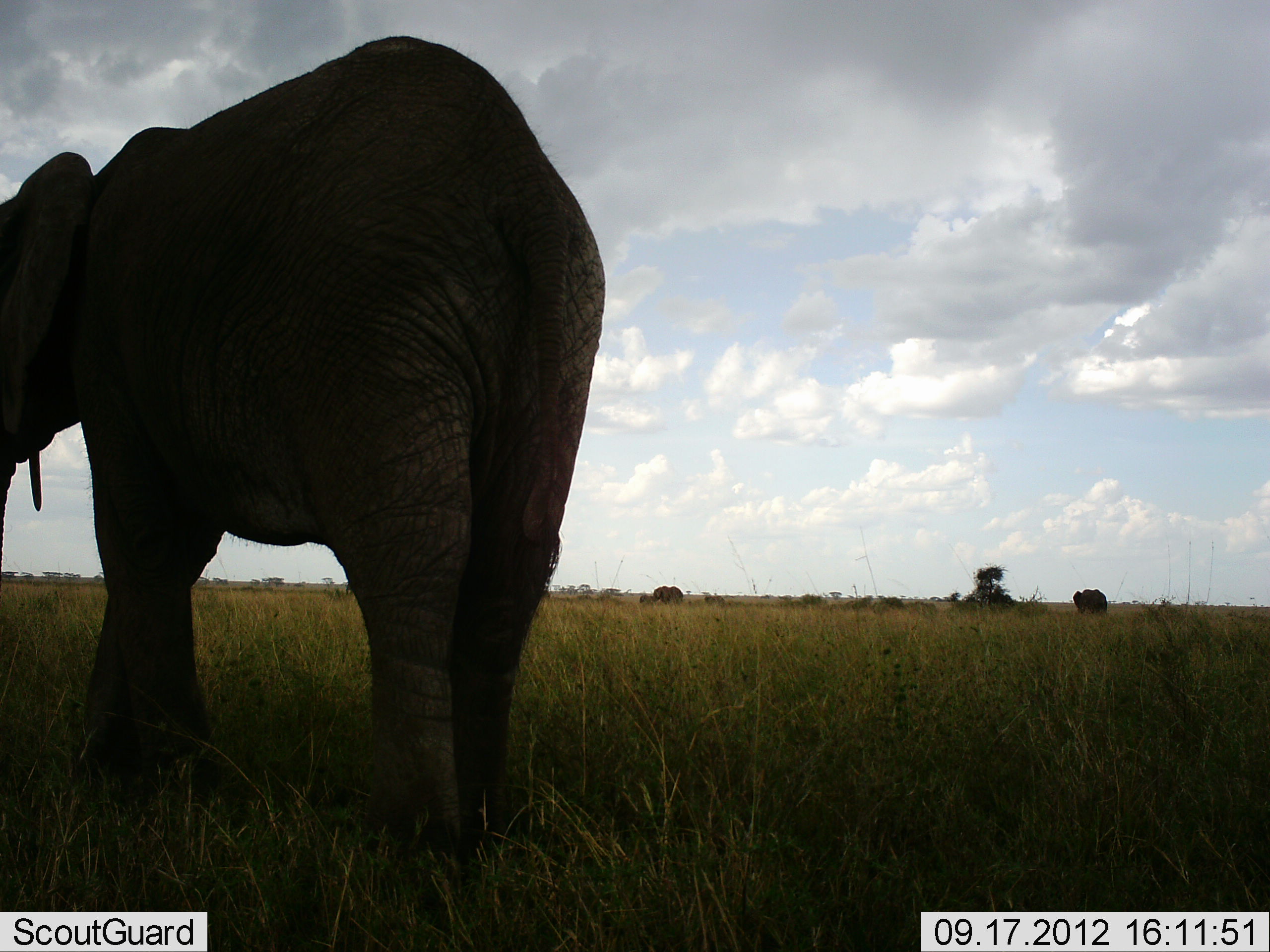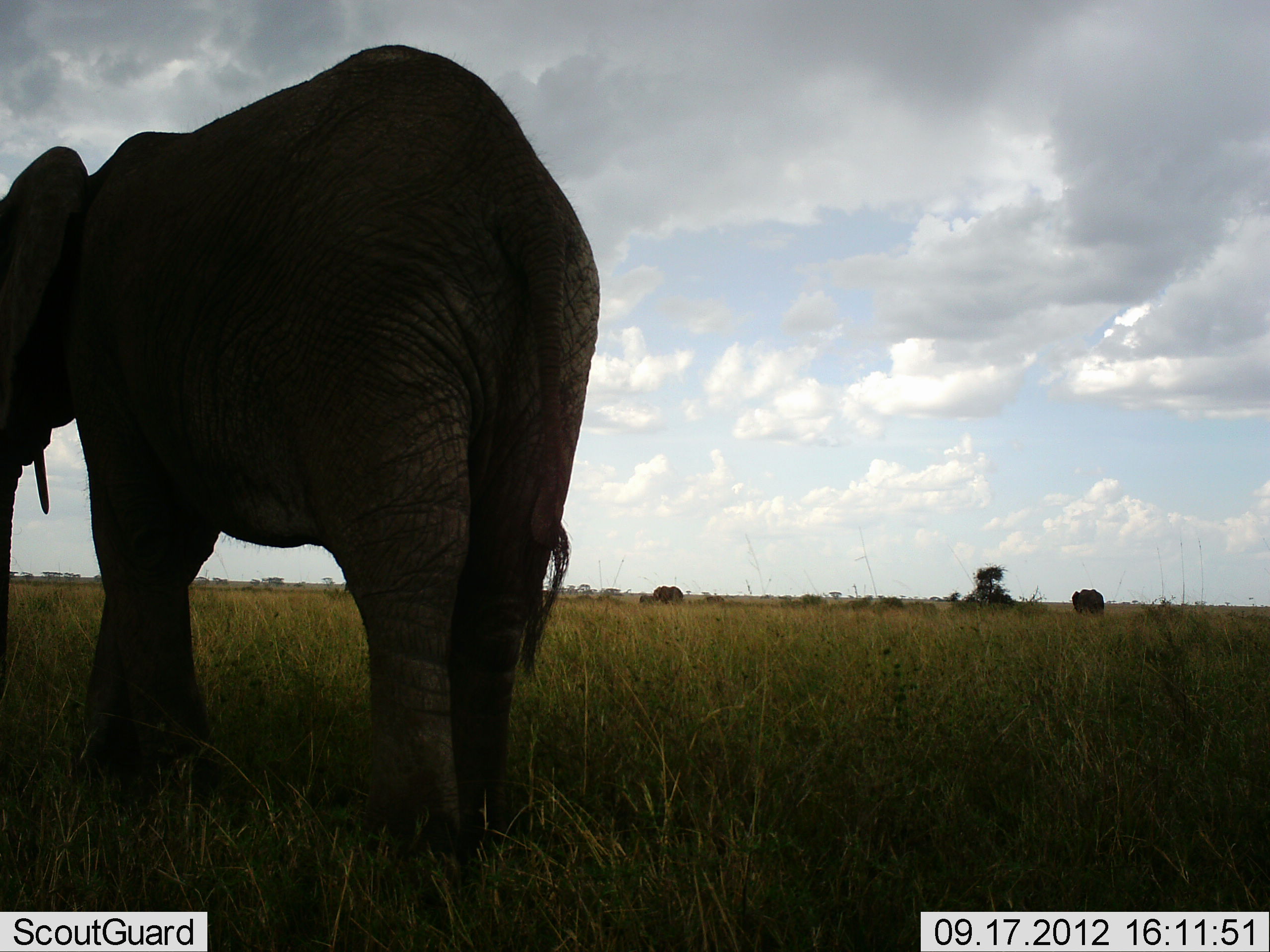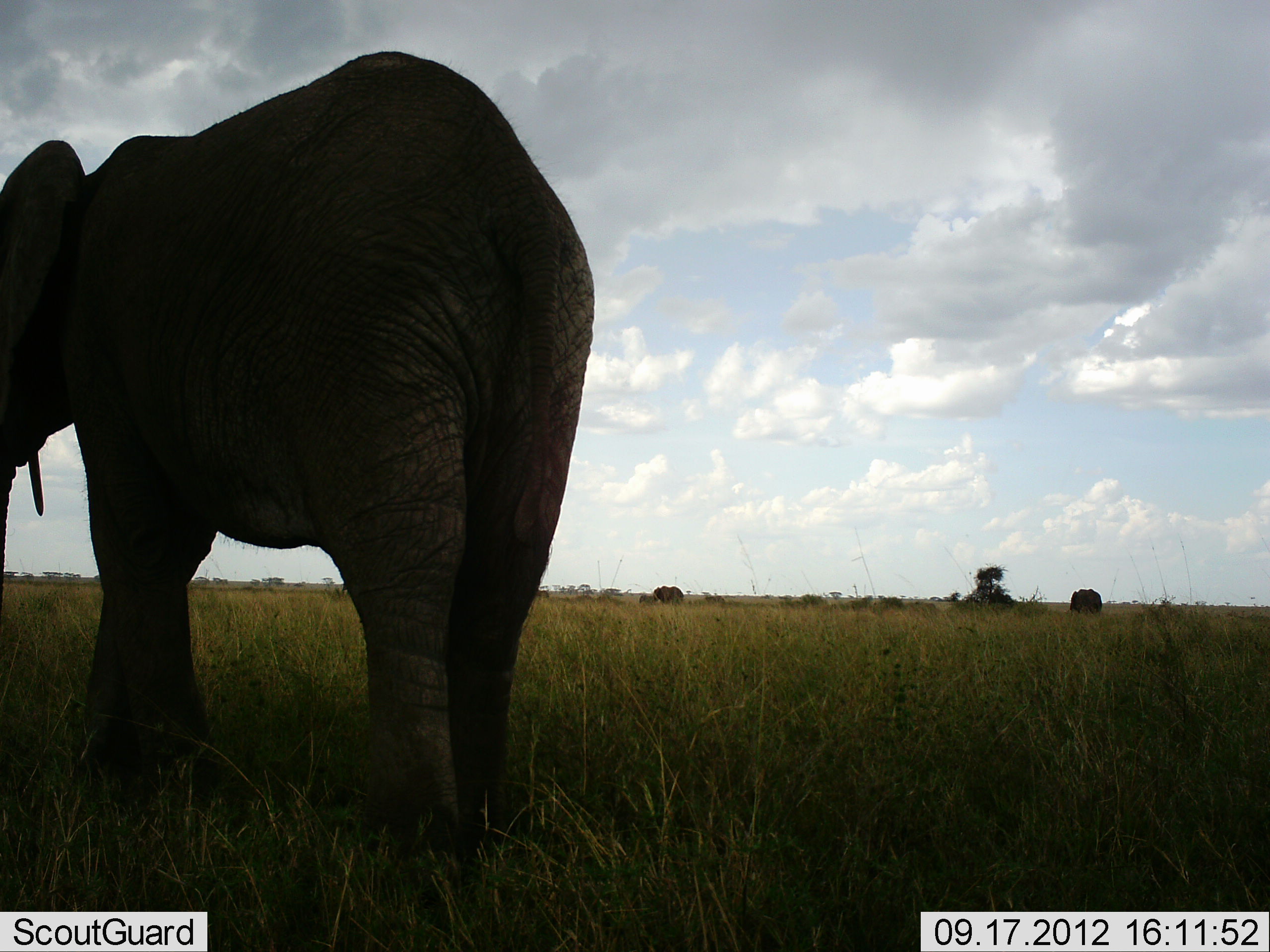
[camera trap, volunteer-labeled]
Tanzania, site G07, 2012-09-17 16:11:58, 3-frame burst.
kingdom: Animalia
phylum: Chordata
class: Mammalia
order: Proboscidea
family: Elephantidae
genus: Loxodonta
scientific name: Loxodonta africana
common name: african bush elephant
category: elephant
Elephant (african bush elephant) (Loxodonta africana), count 3. Behavior (volunteer vote fractions): standing 70%, resting 0%, moving 30%, interacting 0%. Young present (vote fraction): 0%. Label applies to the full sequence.